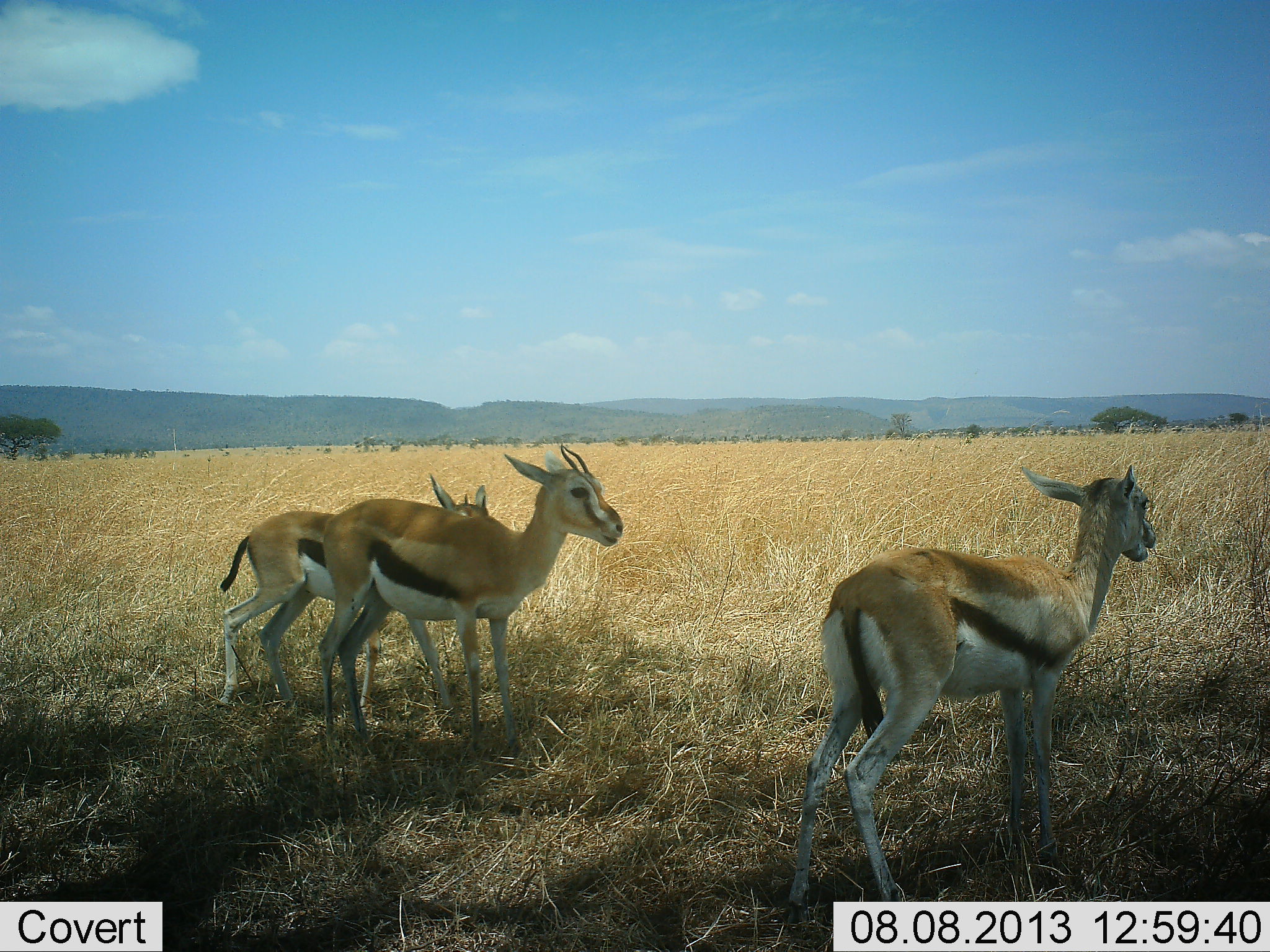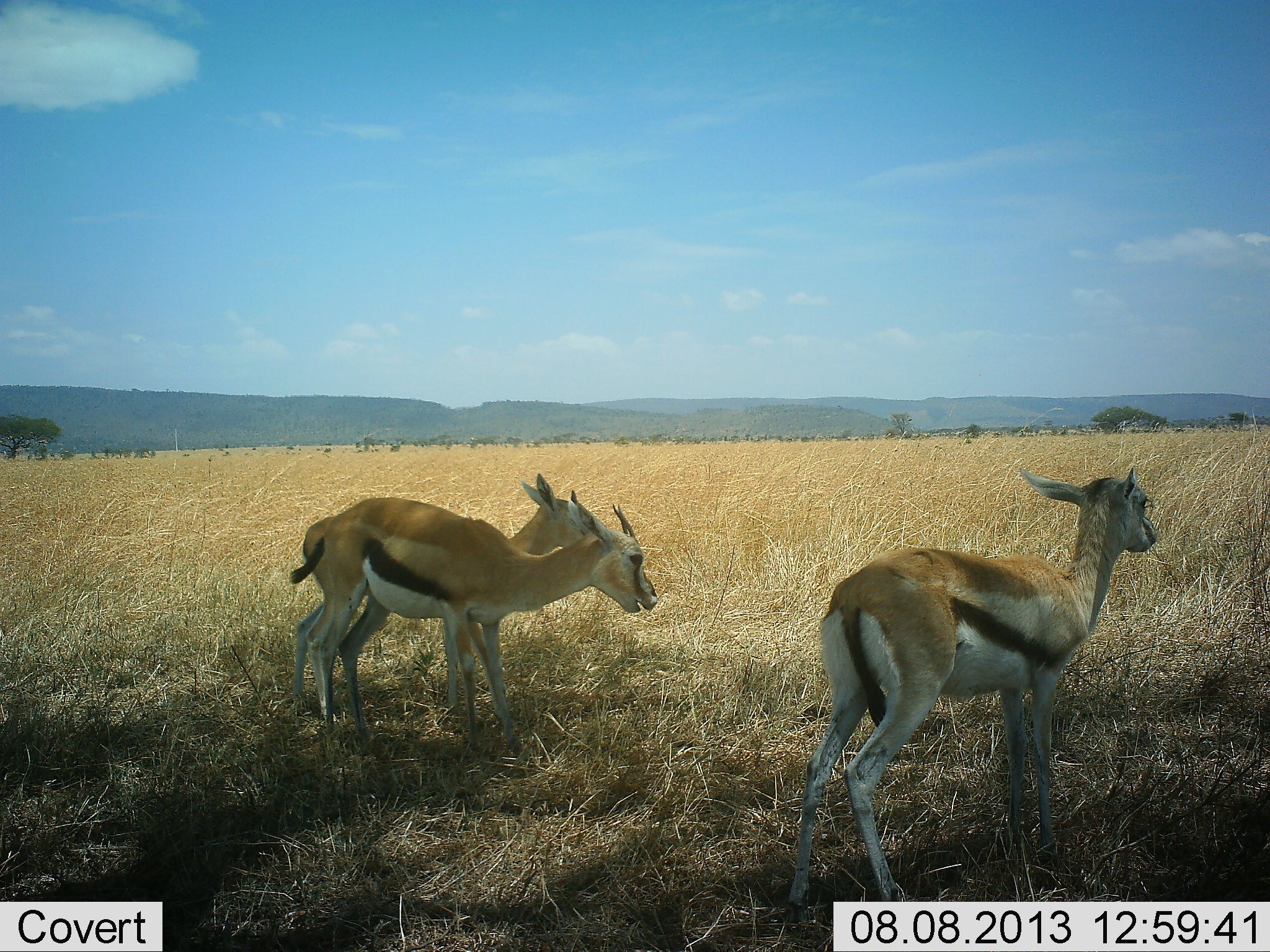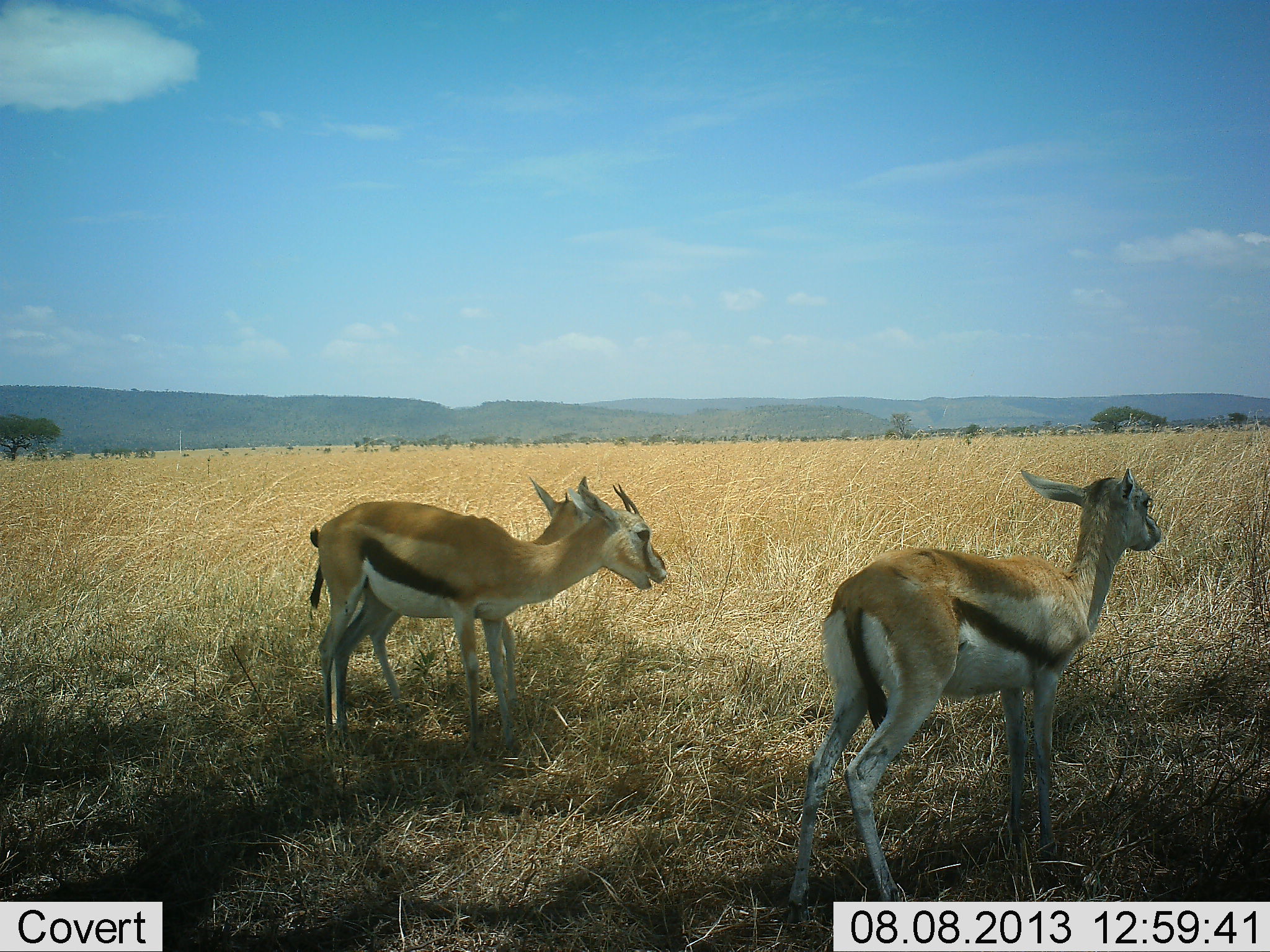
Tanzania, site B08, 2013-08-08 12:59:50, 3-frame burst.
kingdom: Animalia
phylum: Chordata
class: Mammalia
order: Artiodactyla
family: Bovidae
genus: Eudorcas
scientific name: Eudorcas thomsonii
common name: thomson's gazelle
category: gazellethomsons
Gazellethomsons (thomson's gazelle) (Eudorcas thomsonii), count 3. Behavior (volunteer vote fractions): standing 67%, resting 6%, moving 28%, interacting 11%. Young present (vote fraction): 17%. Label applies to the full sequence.